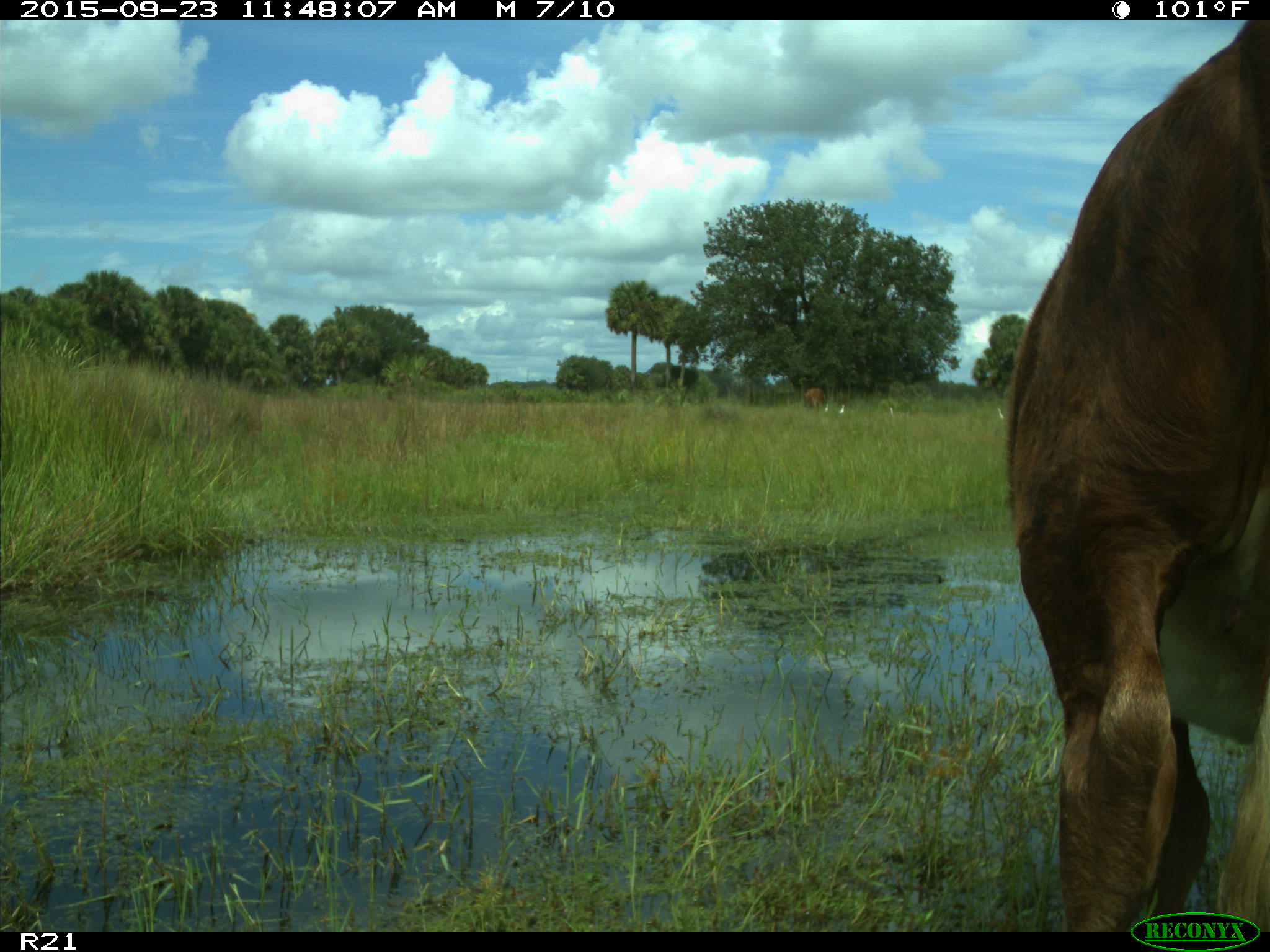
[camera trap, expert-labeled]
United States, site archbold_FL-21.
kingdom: Animalia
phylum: Chordata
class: Mammalia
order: Artiodactyla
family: Bovidae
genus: Bos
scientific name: Bos taurus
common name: domestic cow